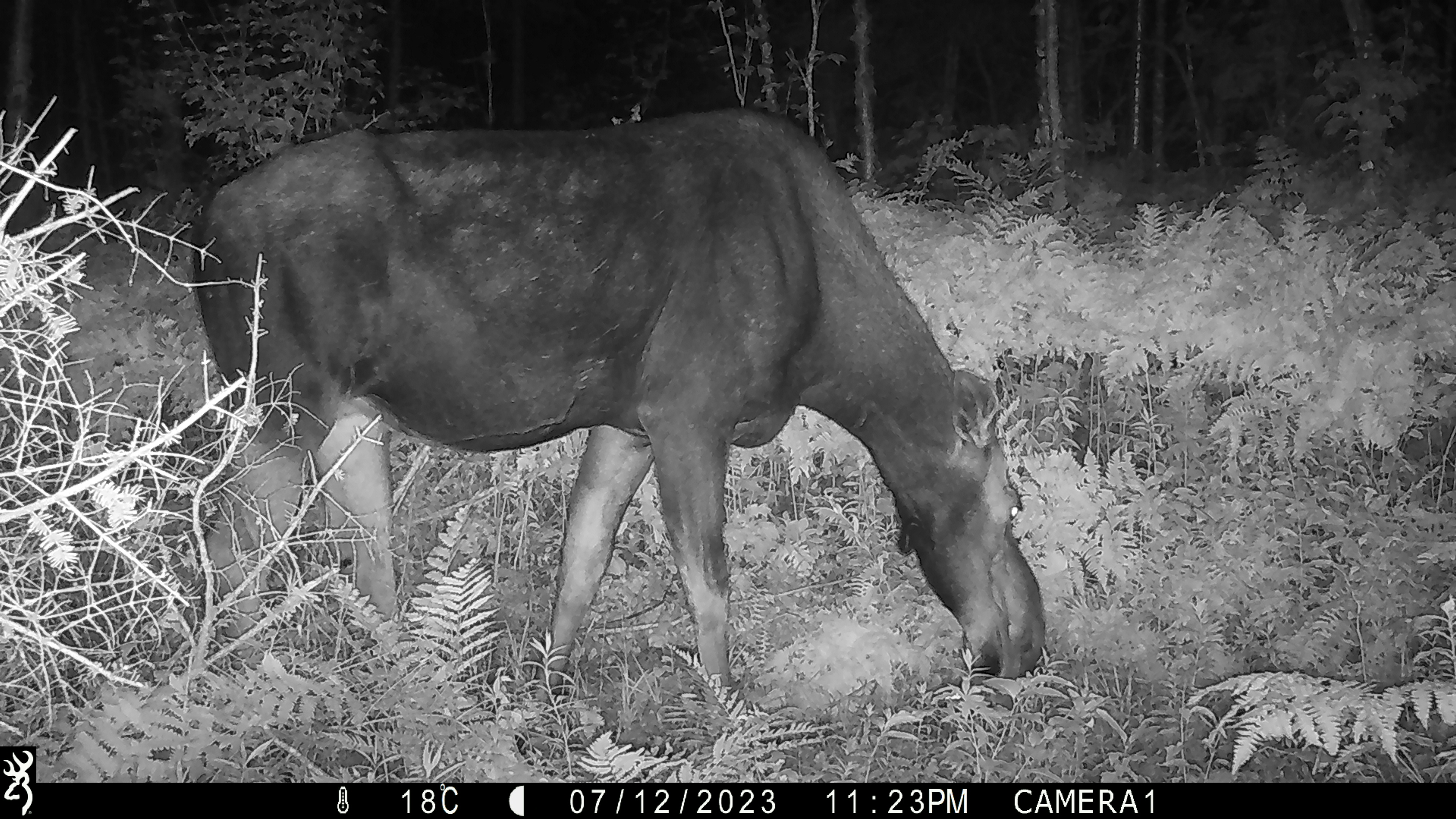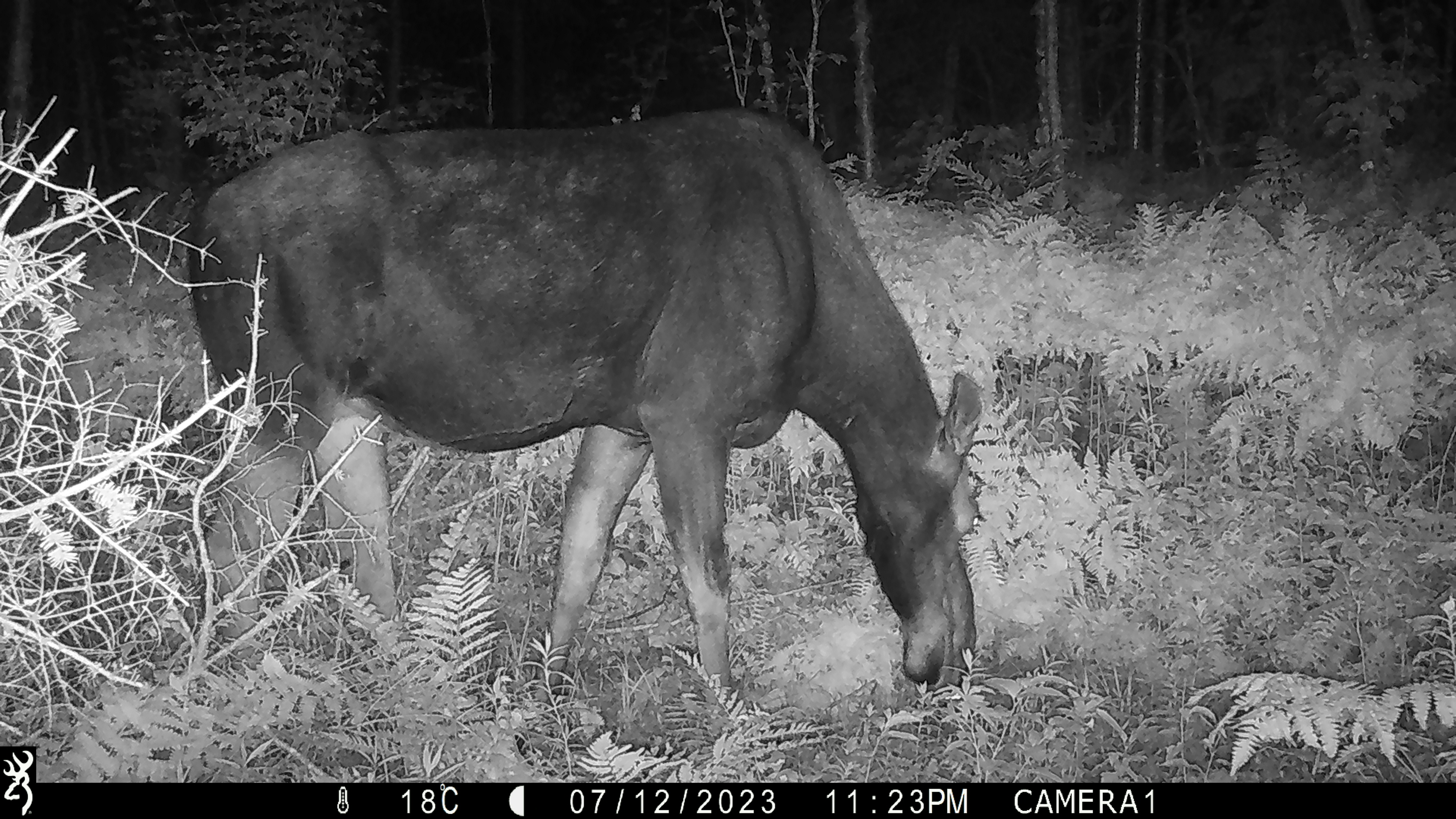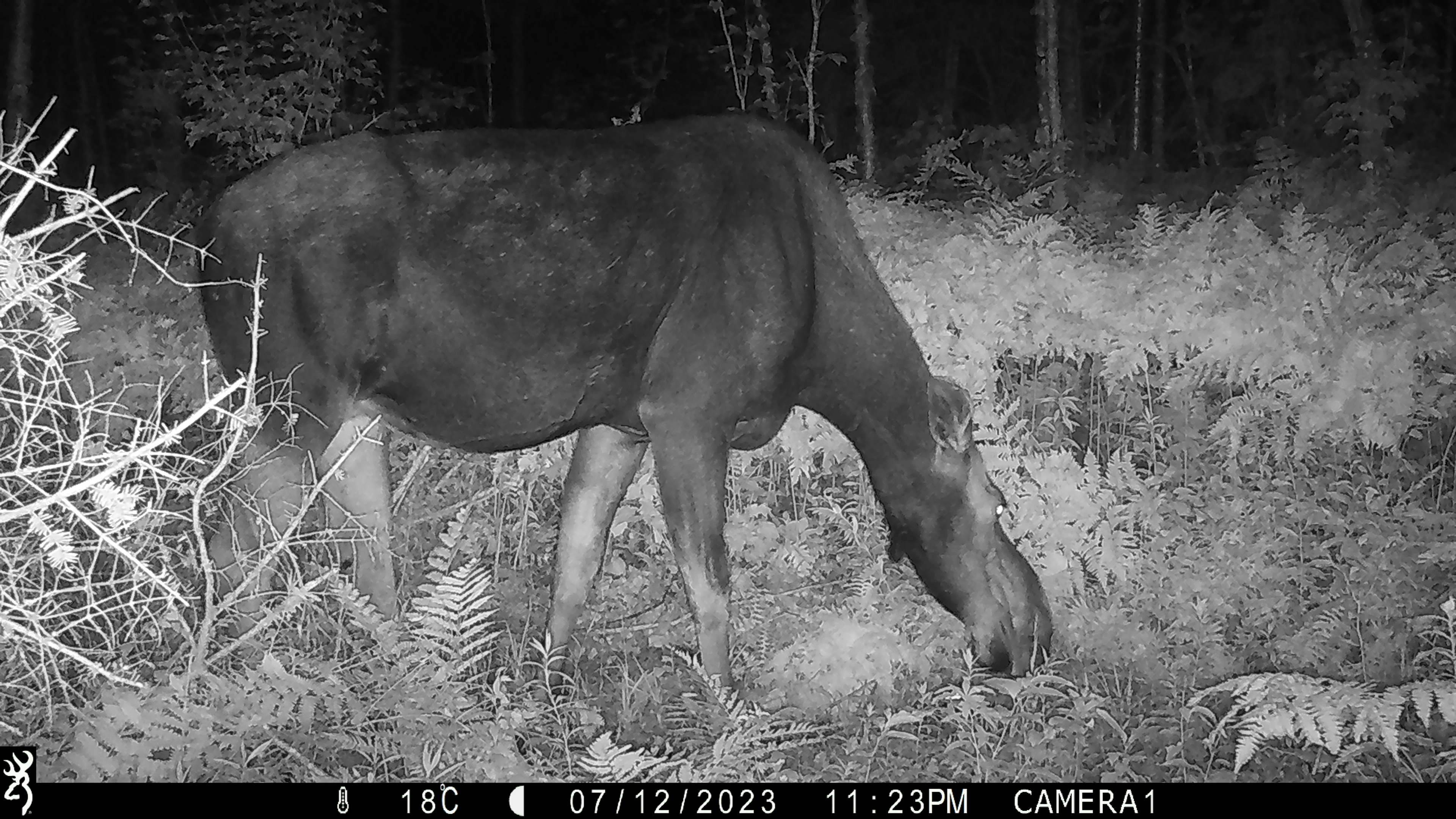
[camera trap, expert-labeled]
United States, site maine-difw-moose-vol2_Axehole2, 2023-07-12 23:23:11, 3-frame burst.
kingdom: Animalia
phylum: Chordata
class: Mammalia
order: Artiodactyla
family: Cervidae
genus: Alces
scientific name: Alces alces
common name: moose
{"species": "moose (Alces alces)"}